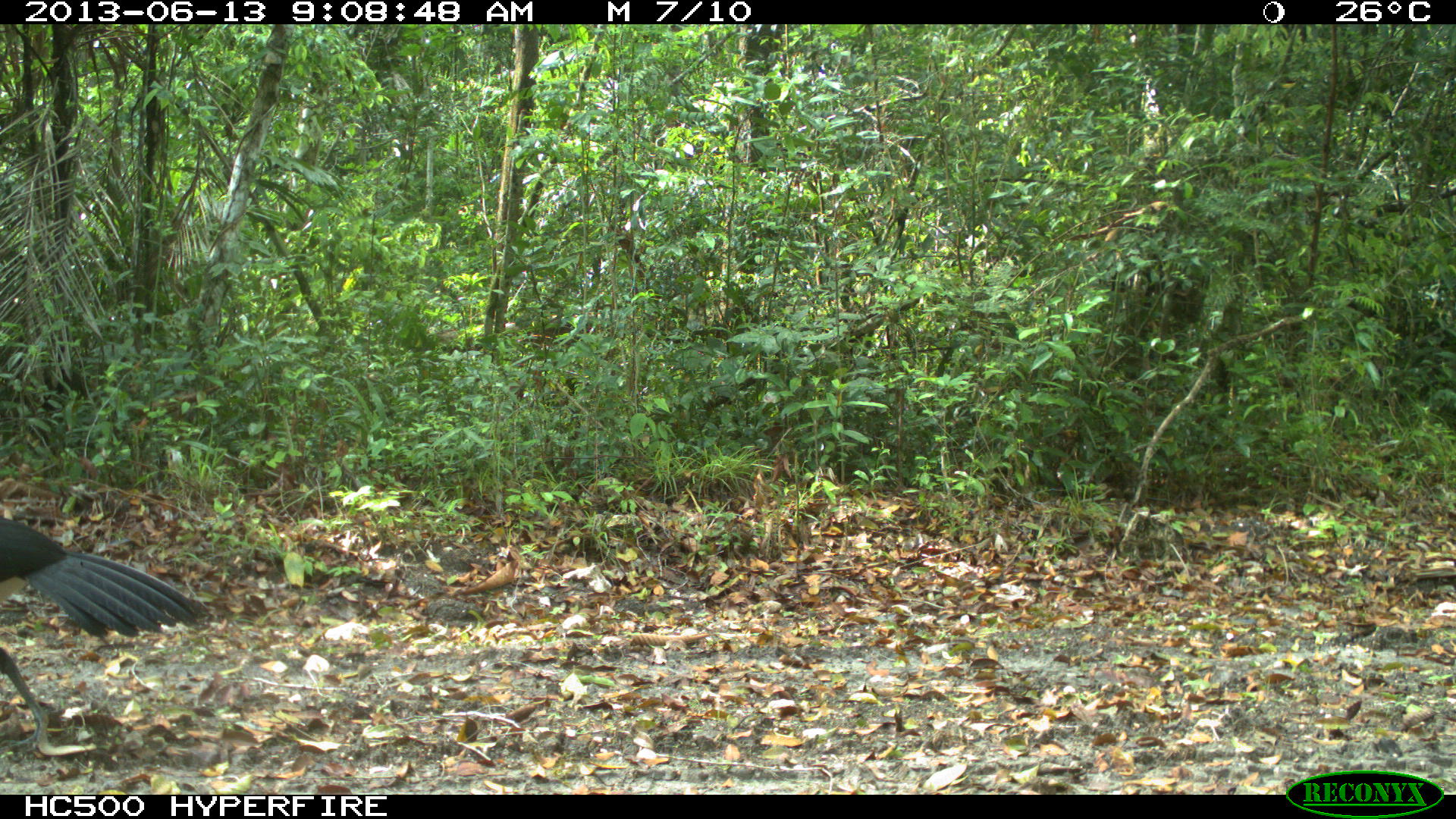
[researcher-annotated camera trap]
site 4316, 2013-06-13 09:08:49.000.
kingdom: Animalia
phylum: Chordata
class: Aves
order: Galliformes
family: Cracidae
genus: Crax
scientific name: Crax rubra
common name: great curassow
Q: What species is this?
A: Crax rubra (great curassow).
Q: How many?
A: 1.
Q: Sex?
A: Male.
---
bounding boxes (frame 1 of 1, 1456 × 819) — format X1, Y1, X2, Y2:
crax rubra: 0, 518, 203, 753